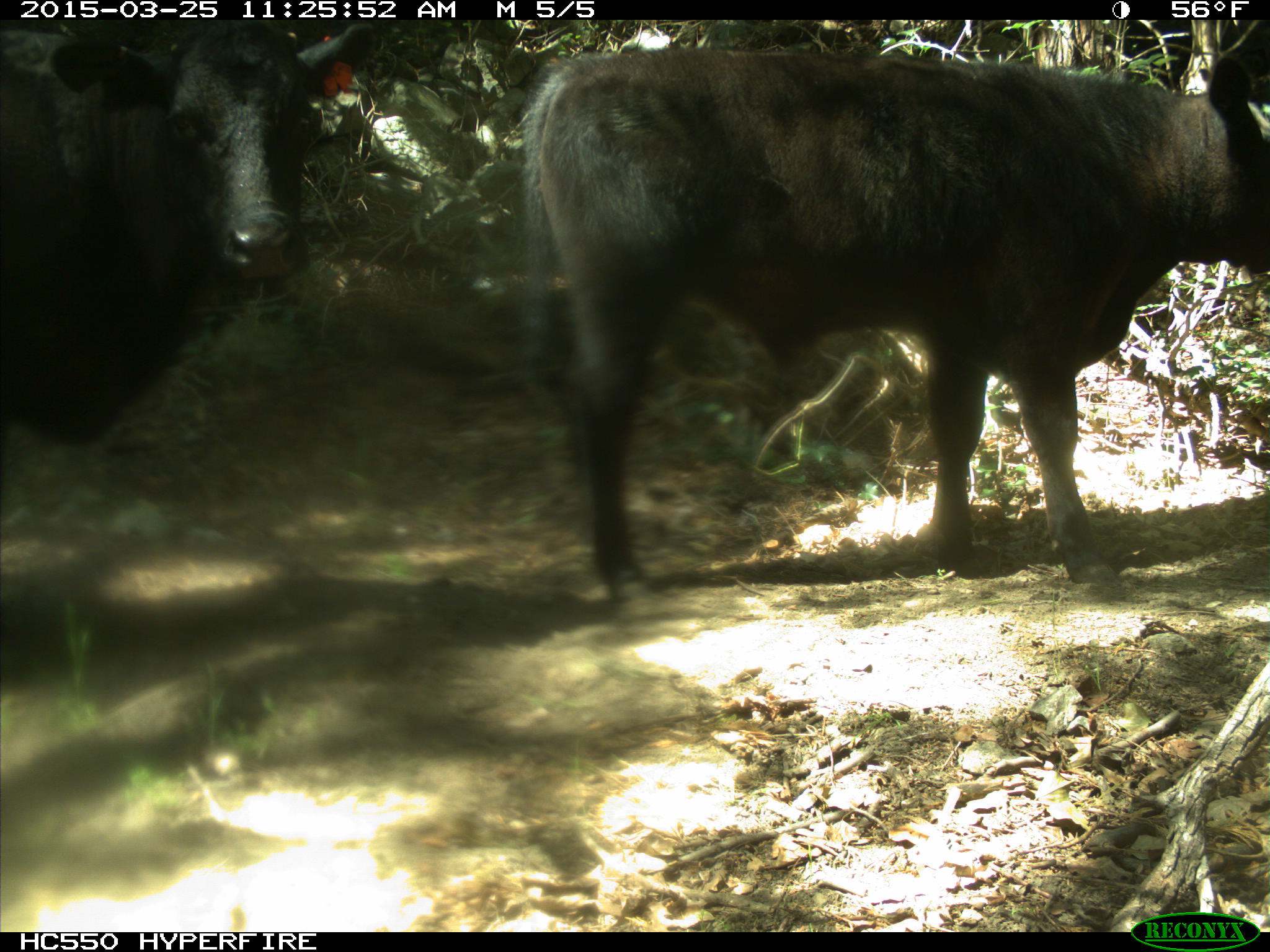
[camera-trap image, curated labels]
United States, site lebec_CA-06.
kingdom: Animalia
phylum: Chordata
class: Mammalia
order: Artiodactyla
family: Bovidae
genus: Bos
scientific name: Bos taurus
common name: domestic cow